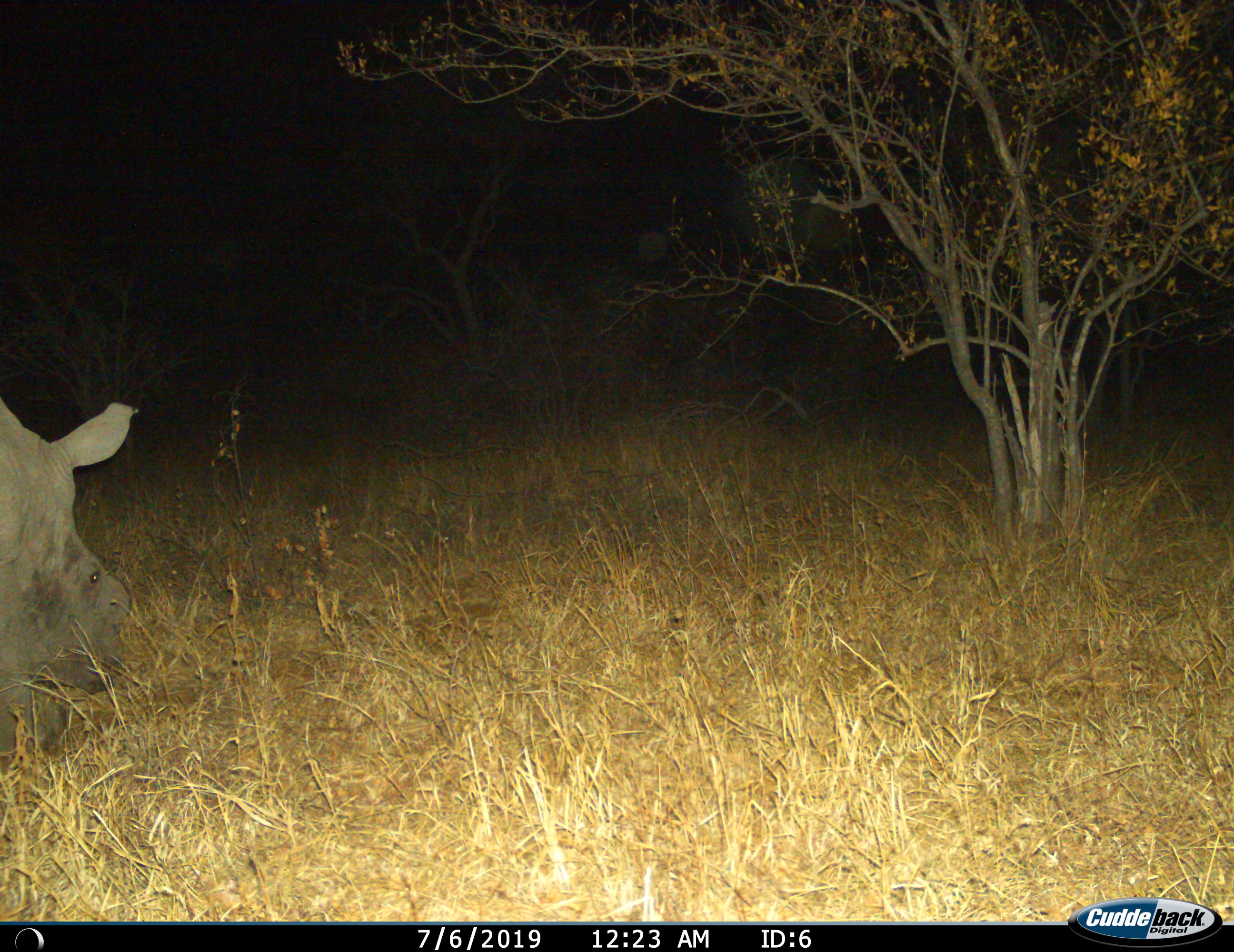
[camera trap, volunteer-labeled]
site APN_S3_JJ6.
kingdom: Animalia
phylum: Chordata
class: Mammalia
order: Perissodactyla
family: Rhinocerotidae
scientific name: Rhinocerotidae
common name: unknown rhinoceros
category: rhinocerosunknown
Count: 1.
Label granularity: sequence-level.